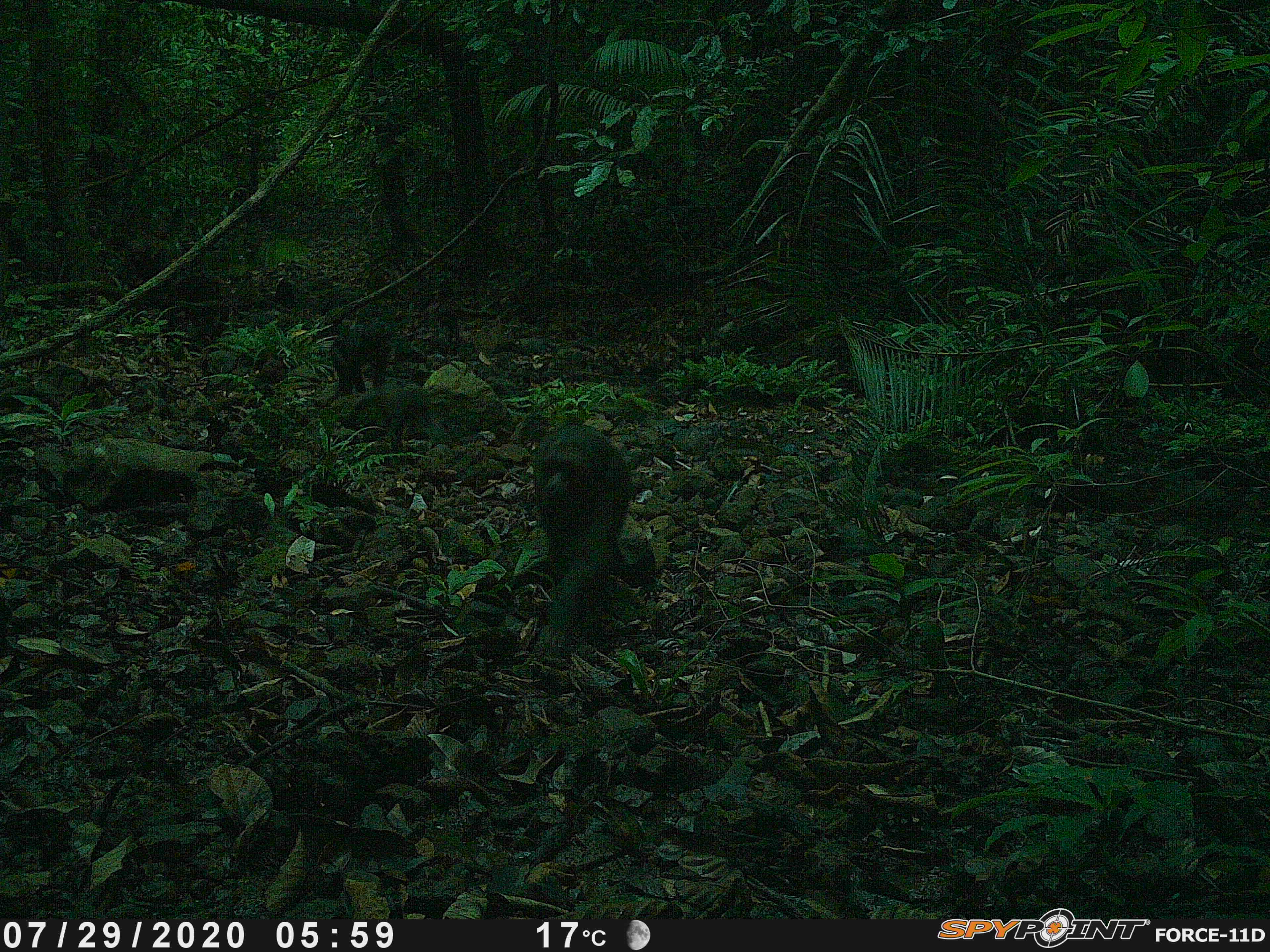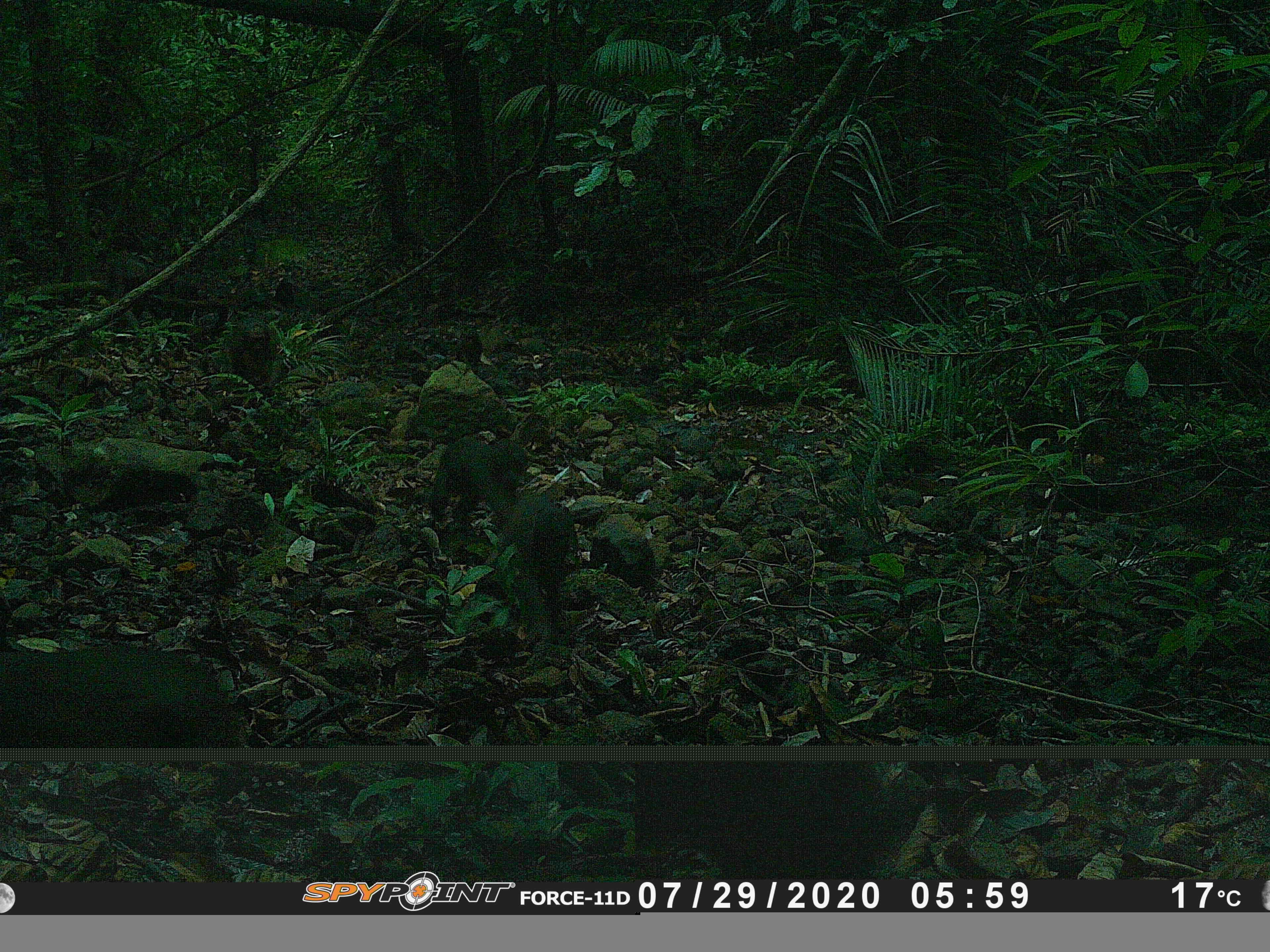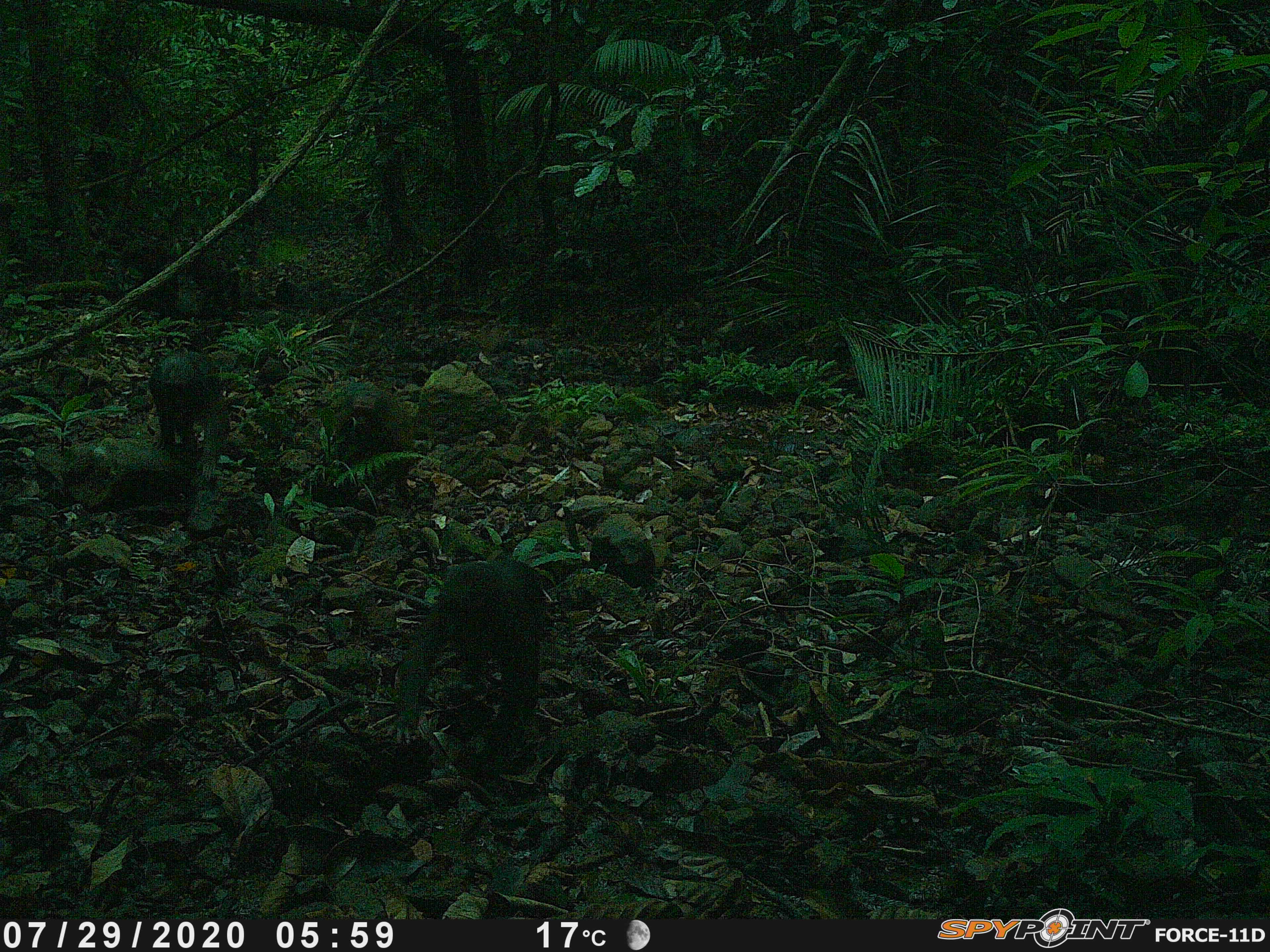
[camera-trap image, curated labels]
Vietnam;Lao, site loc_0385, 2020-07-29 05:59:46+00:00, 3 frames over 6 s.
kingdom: Animalia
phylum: Chordata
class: Mammalia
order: Primates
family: Cercopithecidae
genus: Macaca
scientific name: Macaca arctoides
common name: stump-tailed macaque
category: stump tailed macaque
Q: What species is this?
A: Stump tailed macaque (stump-tailed macaque) (Macaca arctoides).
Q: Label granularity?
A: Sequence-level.